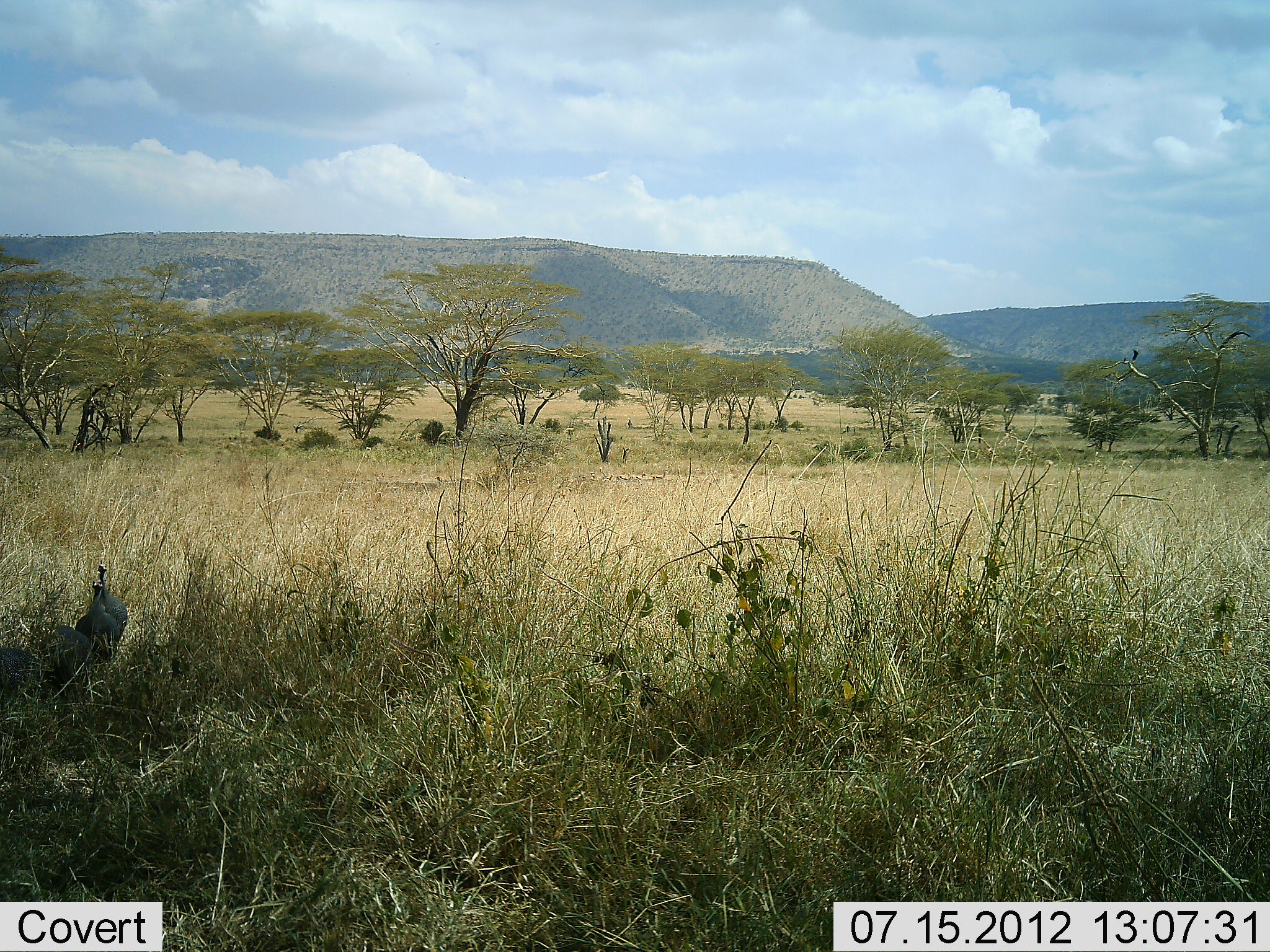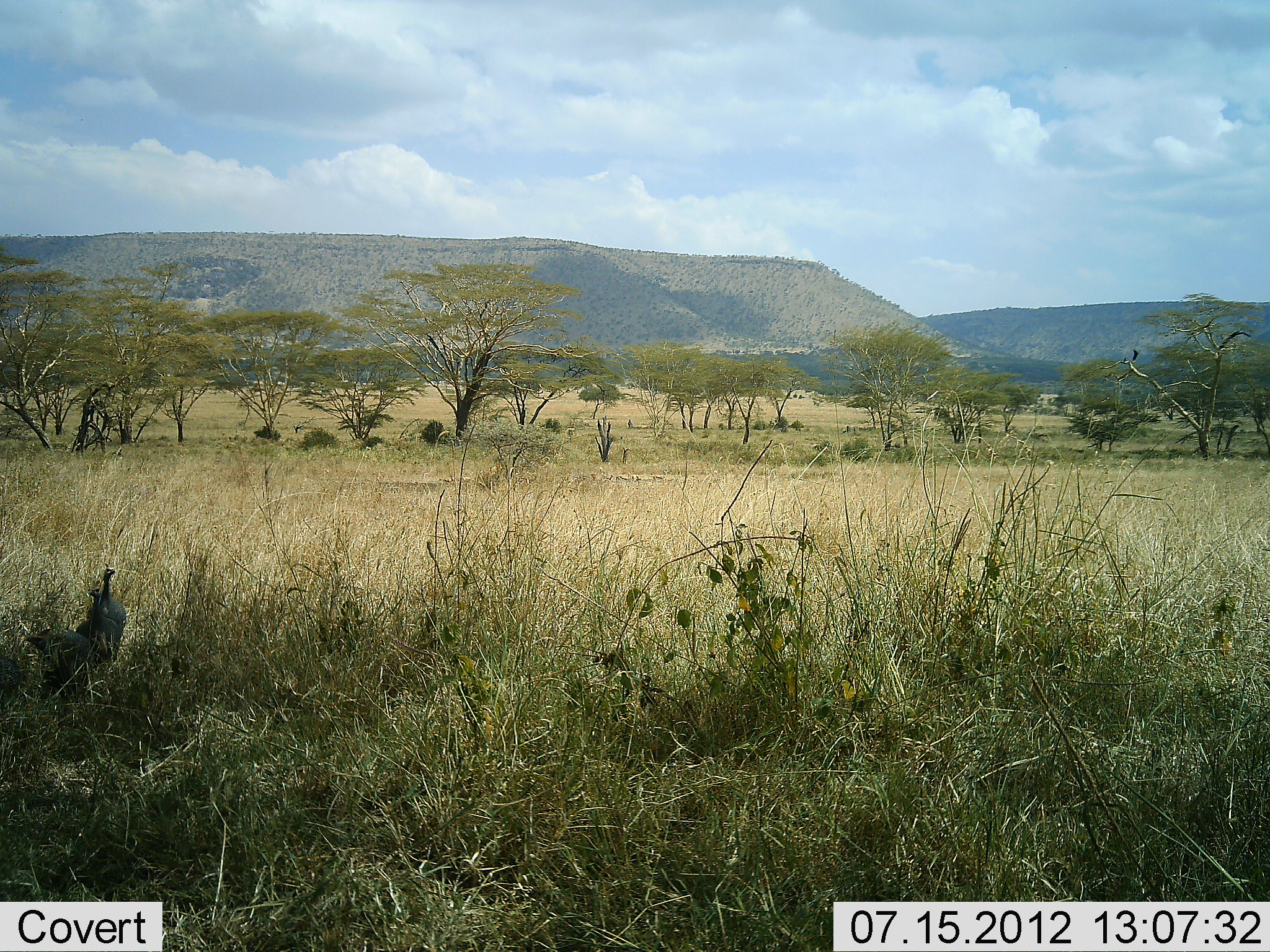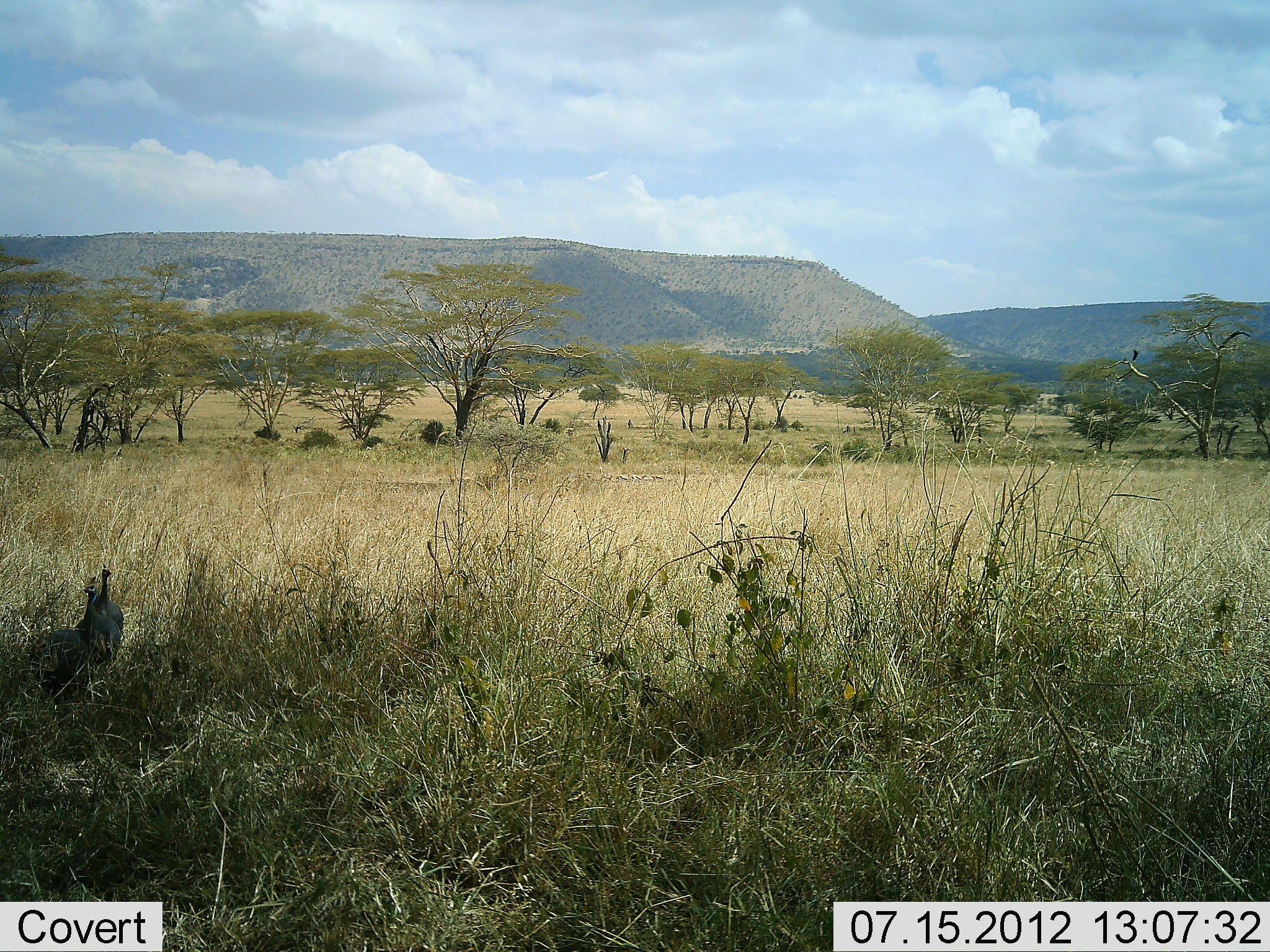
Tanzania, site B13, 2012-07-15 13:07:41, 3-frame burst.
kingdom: Animalia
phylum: Chordata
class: Aves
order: Galliformes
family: Numididae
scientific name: Numididae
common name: guinea fowl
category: guineafowl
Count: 3.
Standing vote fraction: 75%.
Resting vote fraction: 0%.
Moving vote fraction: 25%.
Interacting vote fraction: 0%.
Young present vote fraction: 0%.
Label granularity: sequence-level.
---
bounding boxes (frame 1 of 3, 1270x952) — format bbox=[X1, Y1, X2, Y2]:
animal: bbox=[39, 624, 96, 700]; bbox=[71, 580, 121, 664]; bbox=[0, 642, 45, 710]; bbox=[93, 564, 129, 647]; bbox=[1130, 350, 1139, 363]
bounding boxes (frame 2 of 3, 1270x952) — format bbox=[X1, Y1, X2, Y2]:
animal: bbox=[26, 626, 94, 698]; bbox=[70, 582, 124, 670]; bbox=[91, 564, 129, 657]; bbox=[1, 651, 27, 711]; bbox=[1131, 348, 1141, 364]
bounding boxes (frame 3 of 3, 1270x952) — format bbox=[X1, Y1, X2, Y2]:
animal: bbox=[29, 627, 90, 706]; bbox=[71, 584, 123, 671]; bbox=[90, 565, 128, 662]; bbox=[1131, 349, 1140, 362]